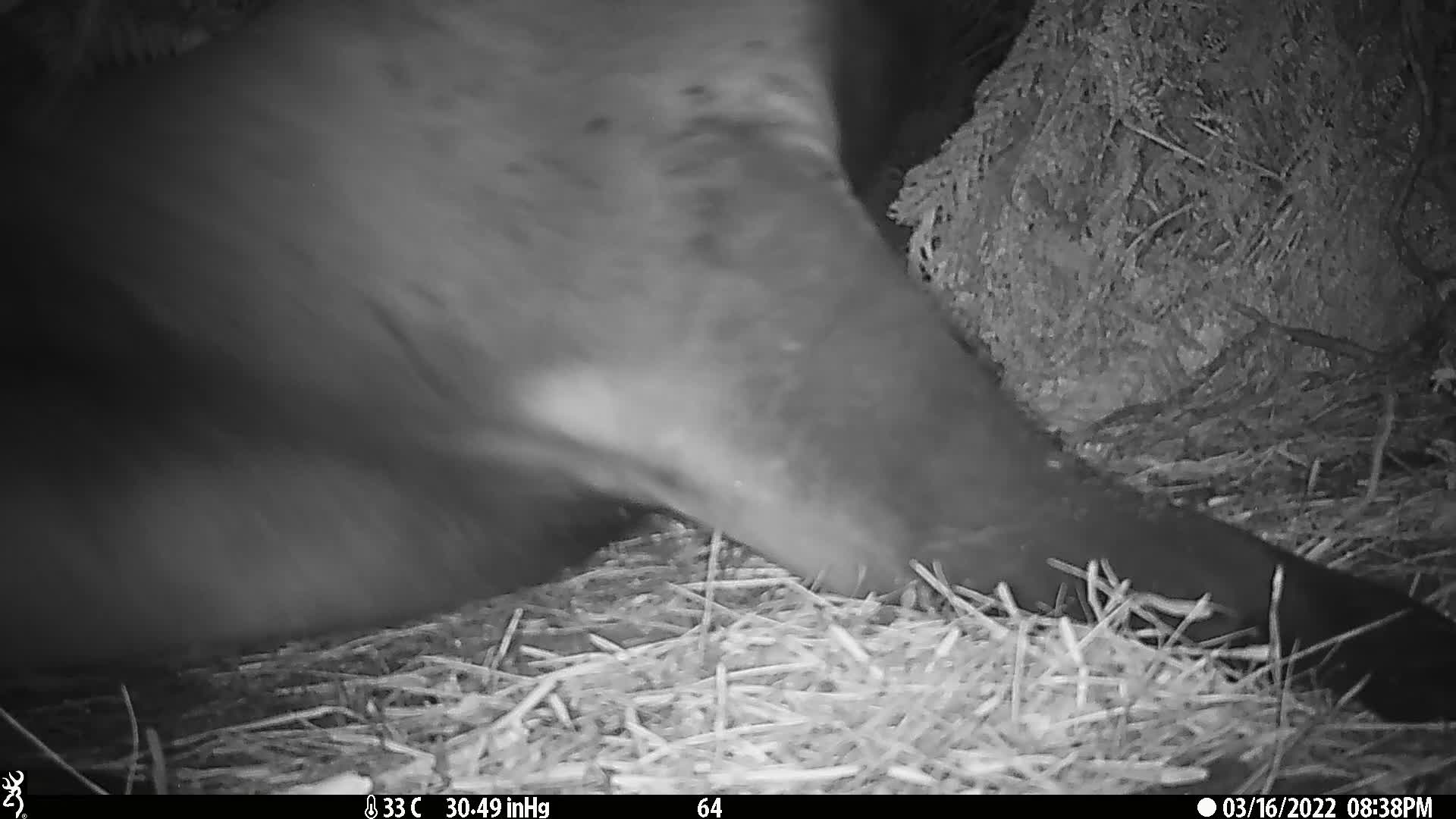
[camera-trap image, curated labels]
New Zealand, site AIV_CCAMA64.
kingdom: Animalia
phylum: Chordata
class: Mammalia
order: Carnivora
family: Otariidae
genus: Phocarctos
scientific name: Phocarctos hookeri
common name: new zealand sea lion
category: sealion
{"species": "sealion (new zealand sea lion) (Phocarctos hookeri)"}